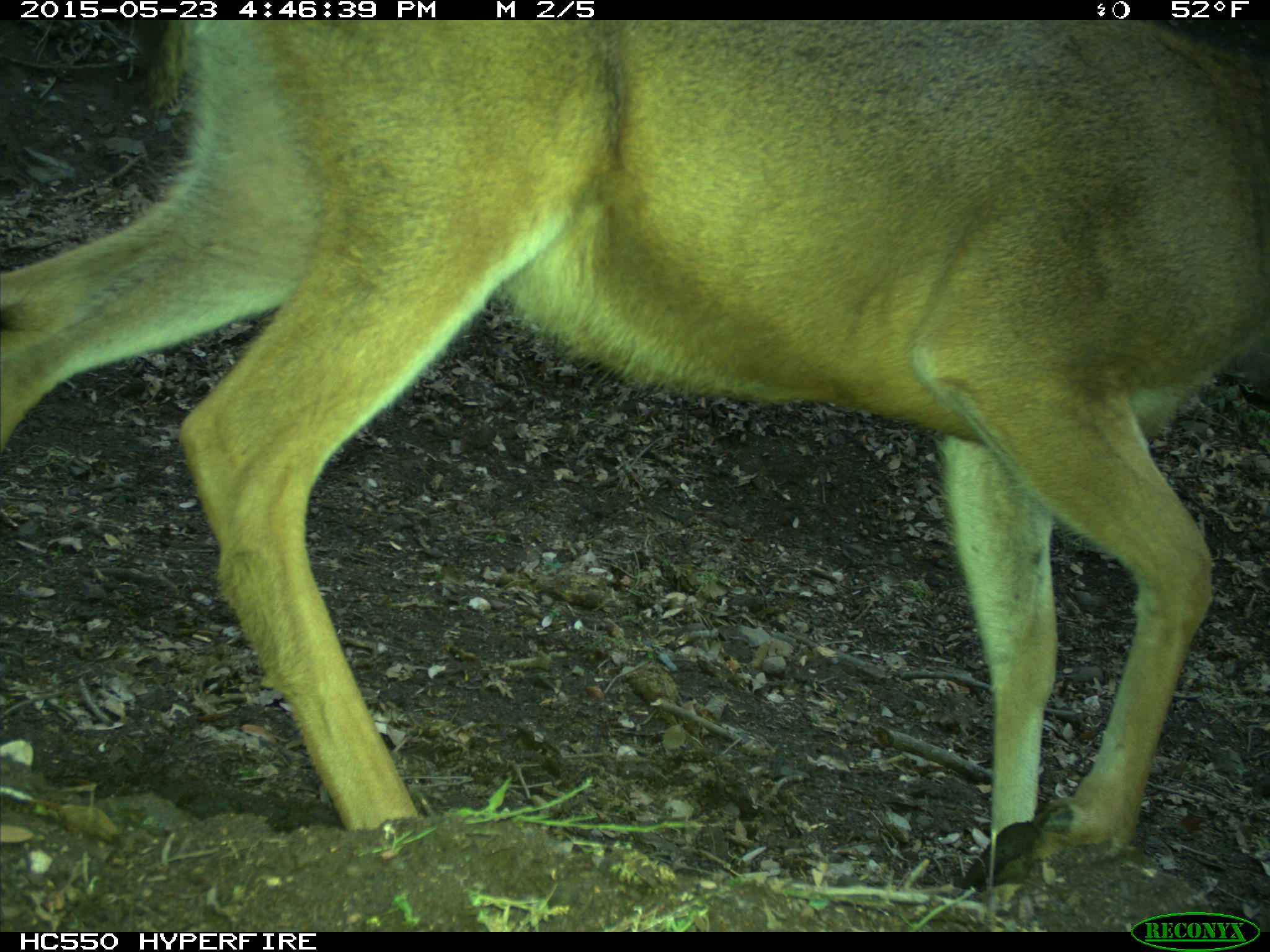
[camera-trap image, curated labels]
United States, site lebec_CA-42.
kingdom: Animalia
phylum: Chordata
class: Mammalia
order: Artiodactyla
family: Cervidae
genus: Odocoileus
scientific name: Odocoileus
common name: deer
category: unidentified deer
Unidentified deer (deer) (Odocoileus).